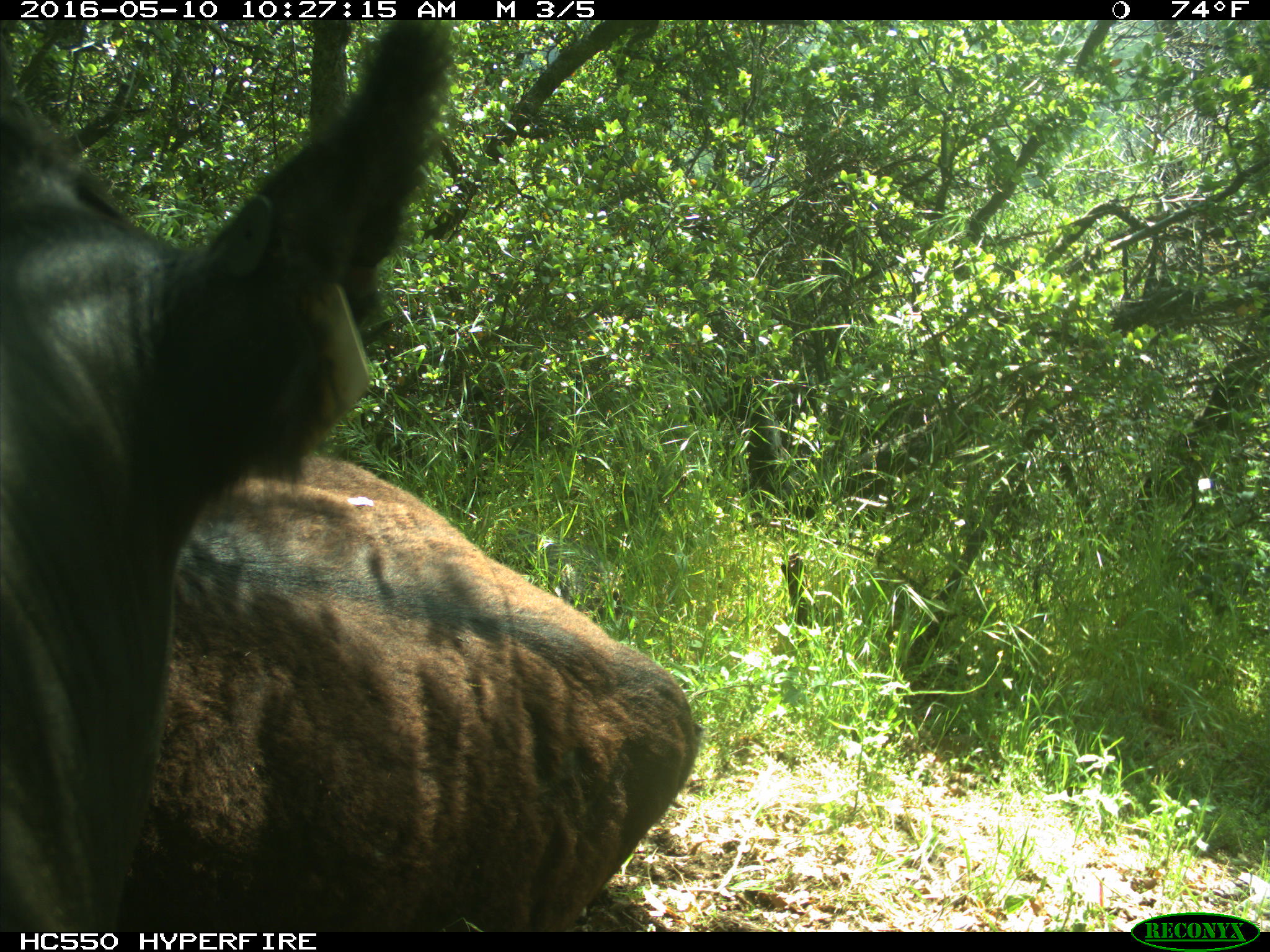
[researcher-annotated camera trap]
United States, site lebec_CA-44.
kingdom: Animalia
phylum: Chordata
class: Mammalia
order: Artiodactyla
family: Bovidae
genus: Bos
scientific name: Bos taurus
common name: domestic cow